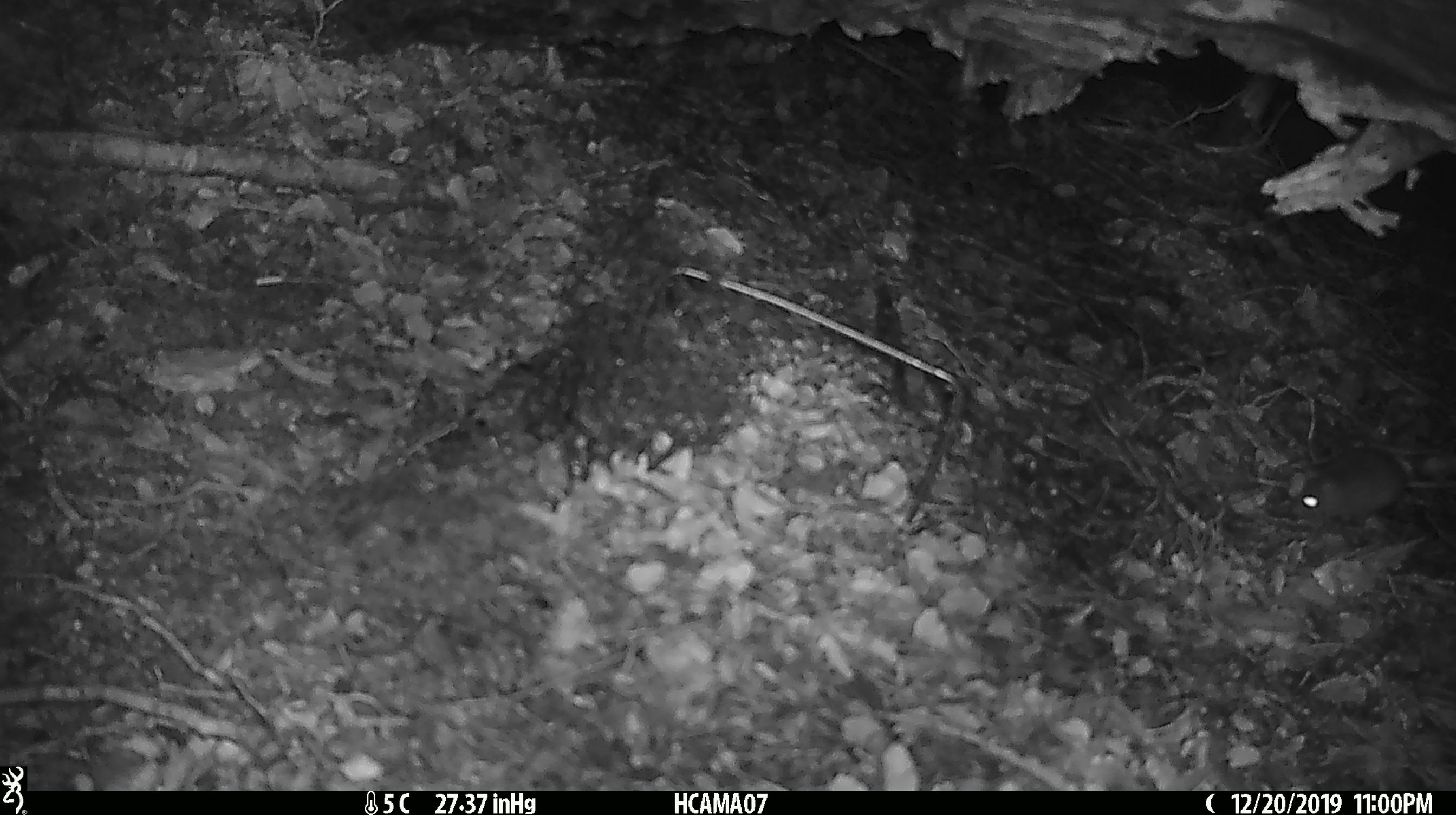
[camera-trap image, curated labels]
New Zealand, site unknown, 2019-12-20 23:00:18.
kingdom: Animalia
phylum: Chordata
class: Mammalia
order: Rodentia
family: Muridae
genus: Mus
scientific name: Mus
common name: mouse